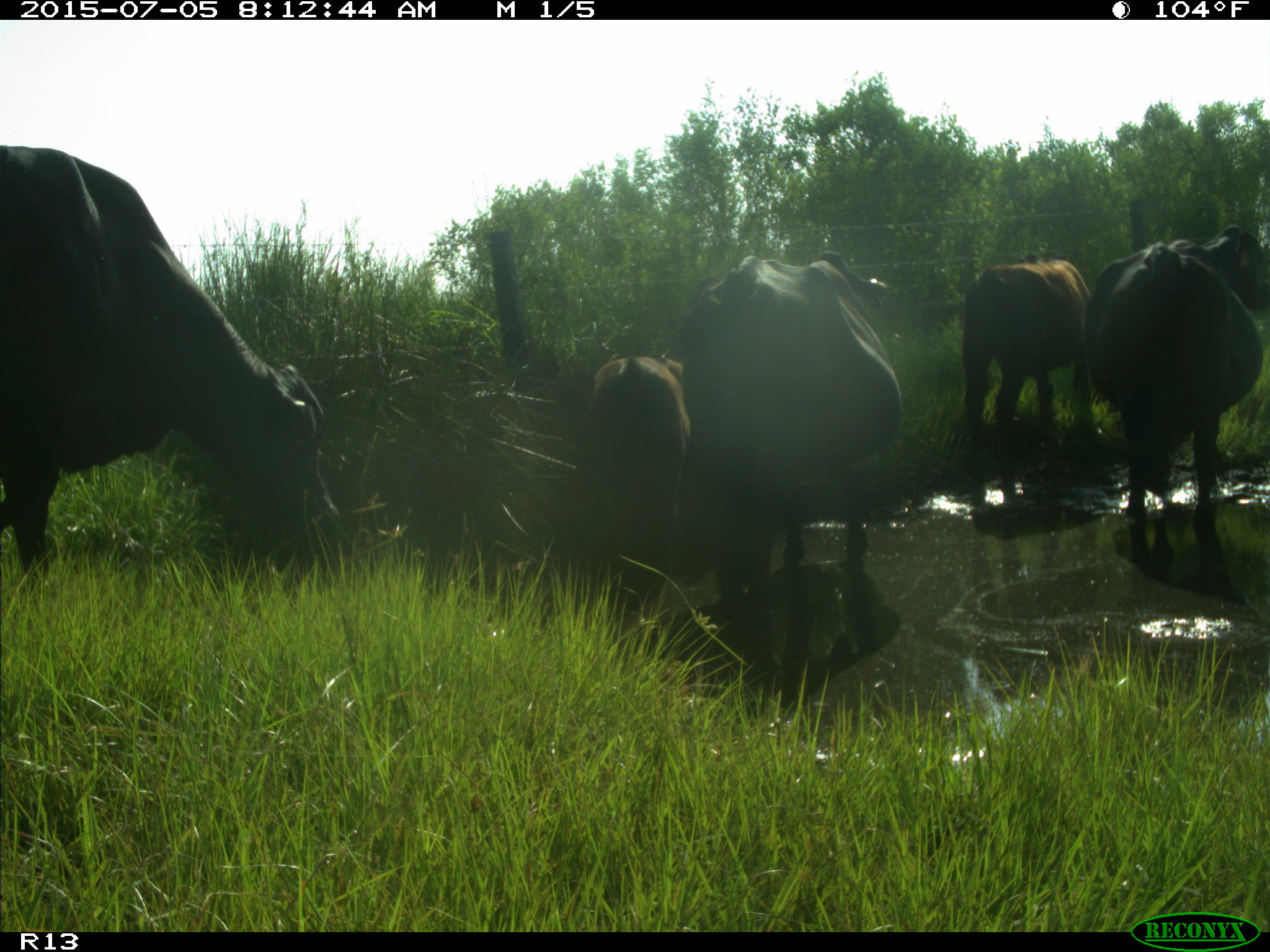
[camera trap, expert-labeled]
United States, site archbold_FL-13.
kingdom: Animalia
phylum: Chordata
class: Mammalia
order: Artiodactyla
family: Bovidae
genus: Bos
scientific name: Bos taurus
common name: domestic cow